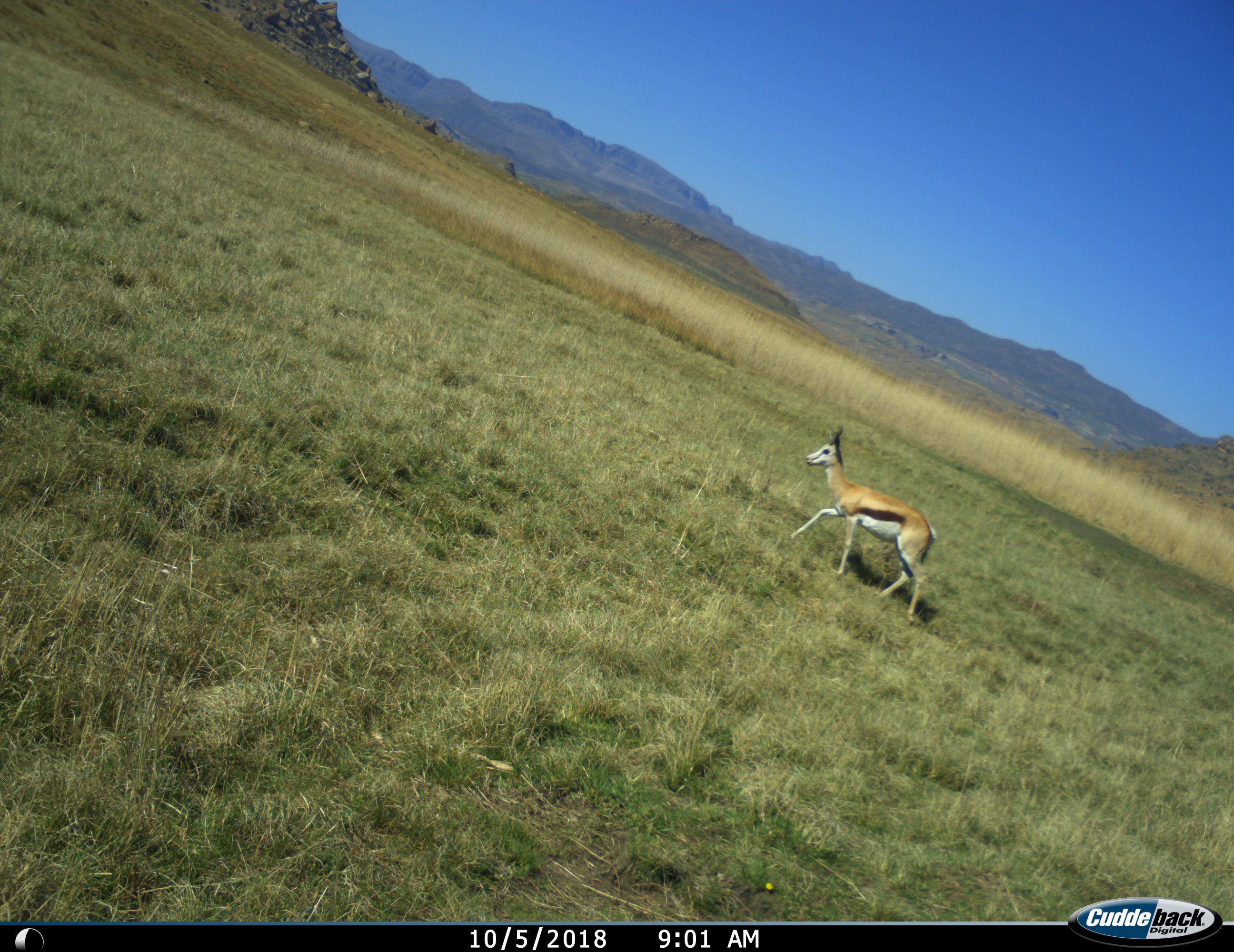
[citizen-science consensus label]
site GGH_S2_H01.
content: unidentified animal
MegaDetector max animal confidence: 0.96